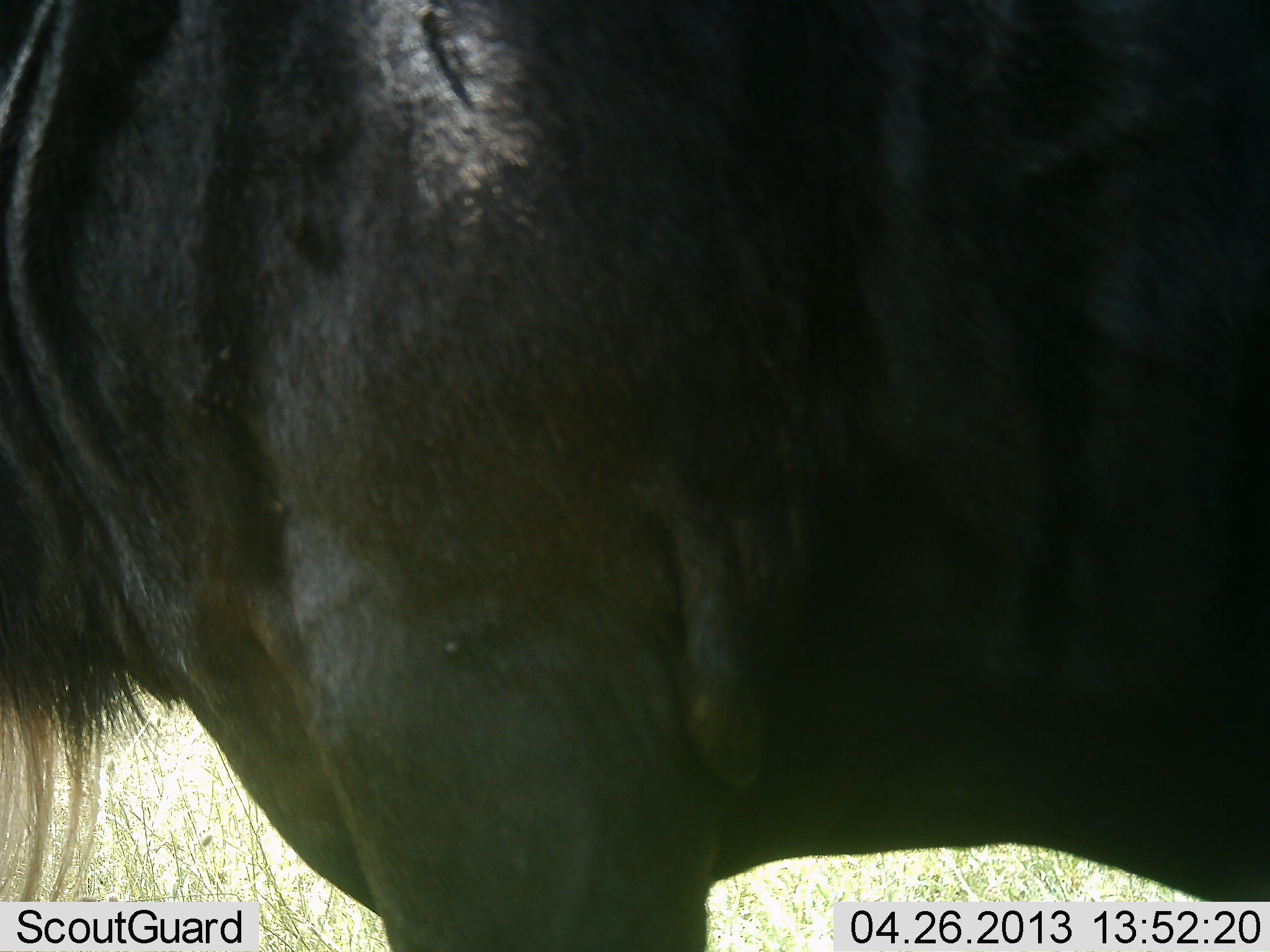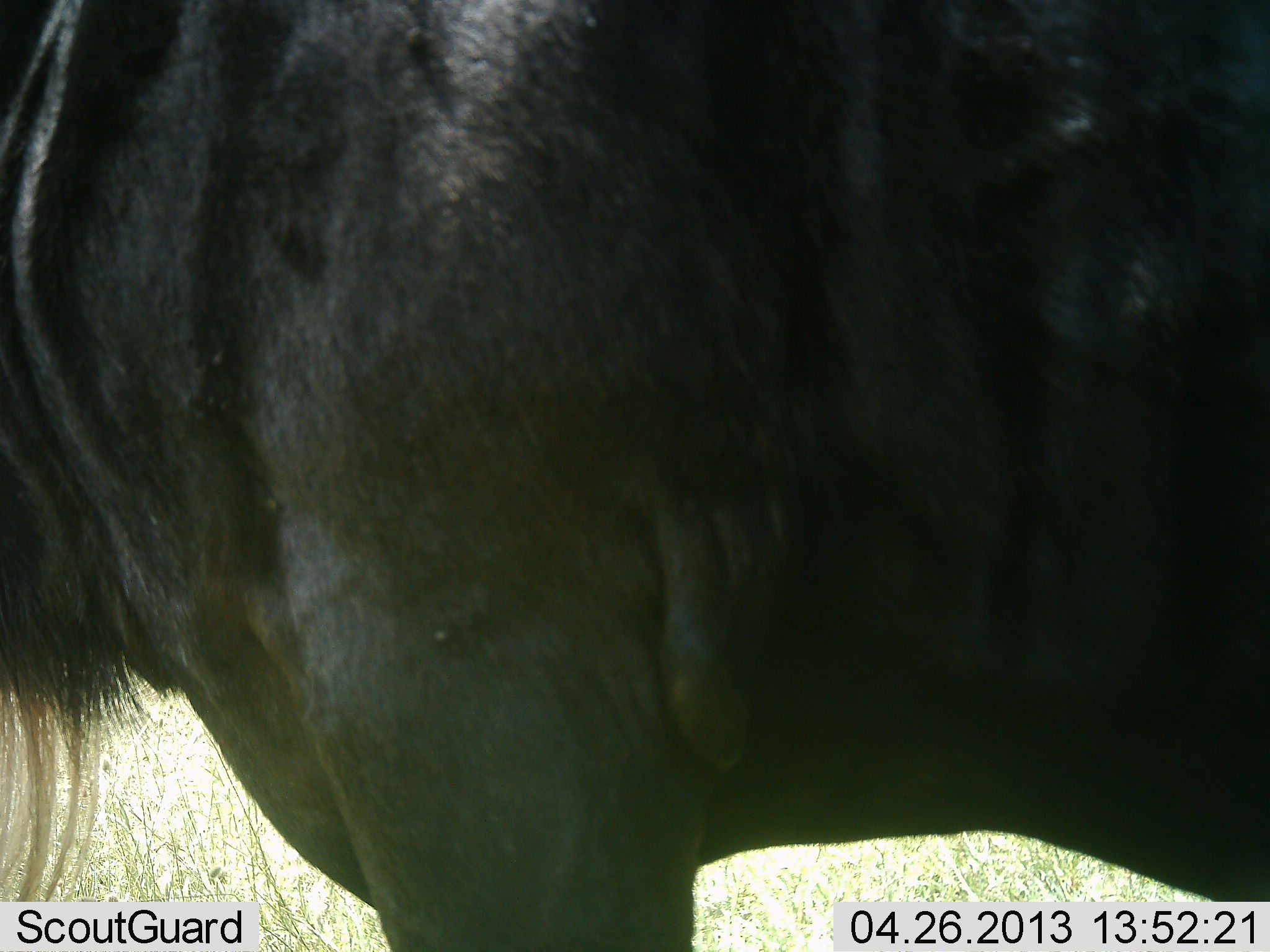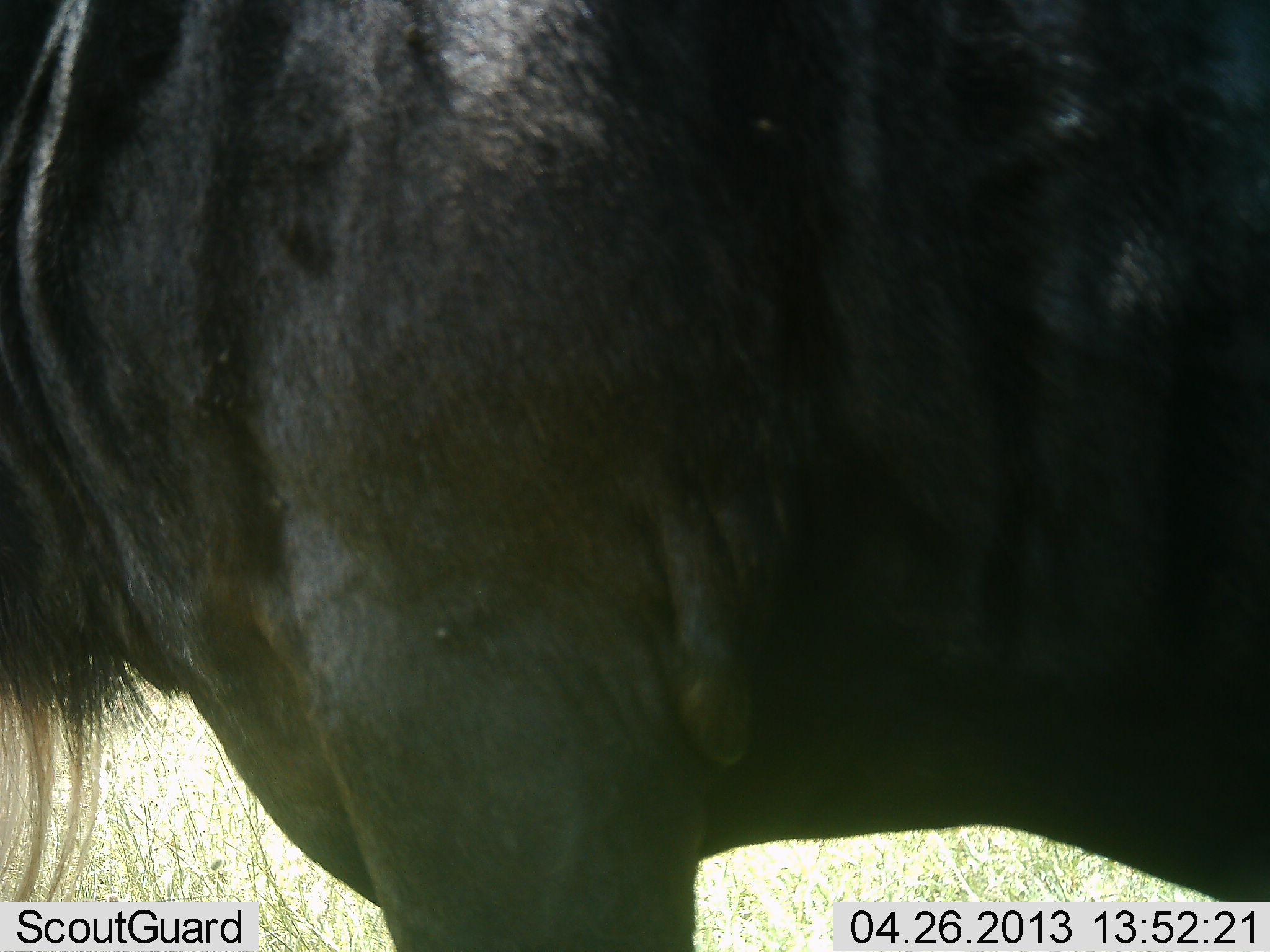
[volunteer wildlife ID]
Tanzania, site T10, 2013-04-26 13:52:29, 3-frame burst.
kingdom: Animalia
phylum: Chordata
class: Mammalia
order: Artiodactyla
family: Bovidae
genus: Connochaetes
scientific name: Connochaetes taurinus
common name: blue wildebeest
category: wildebeest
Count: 1.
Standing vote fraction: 100%.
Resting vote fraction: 0%.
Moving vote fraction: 0%.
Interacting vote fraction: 0%.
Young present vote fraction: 0%.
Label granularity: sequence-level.